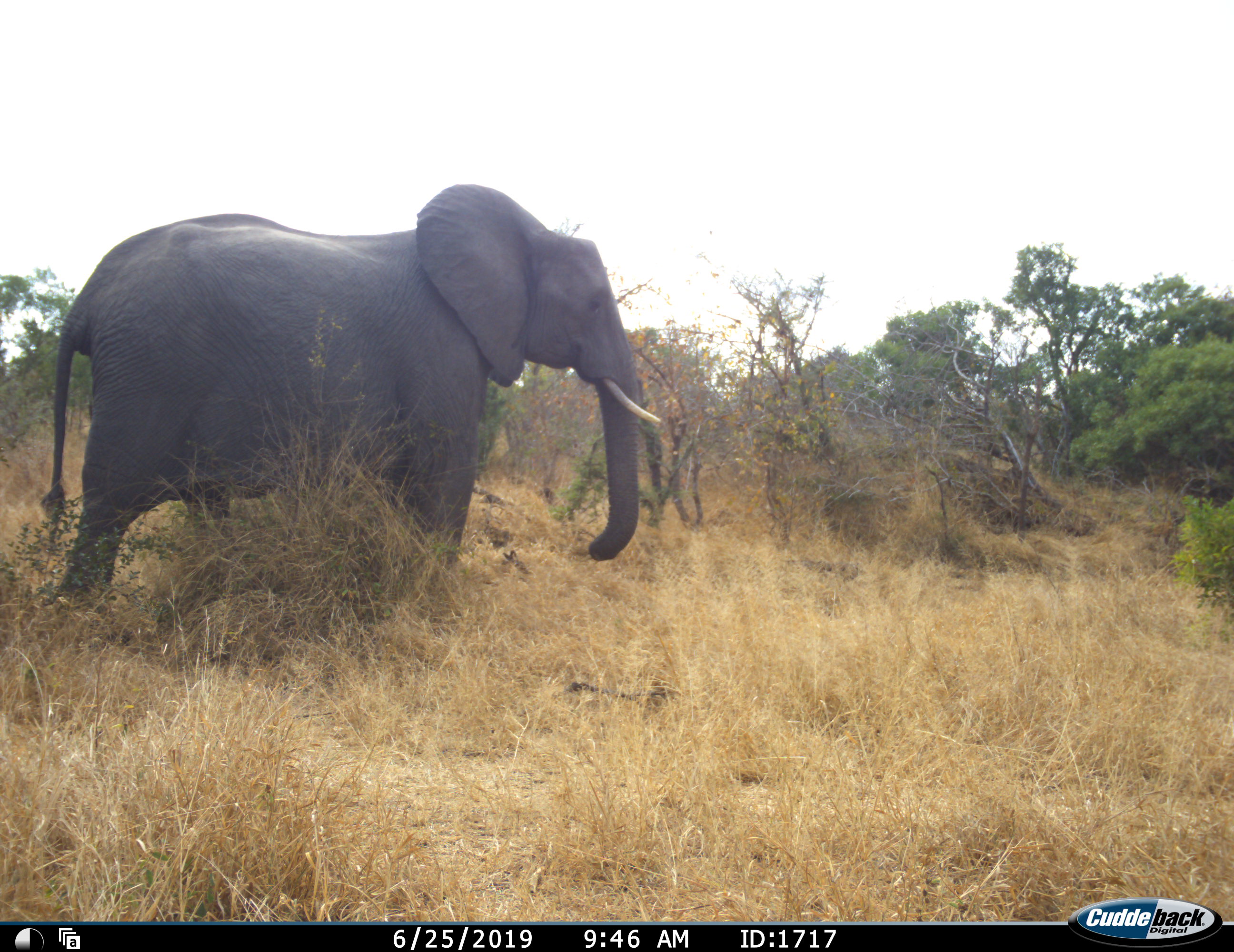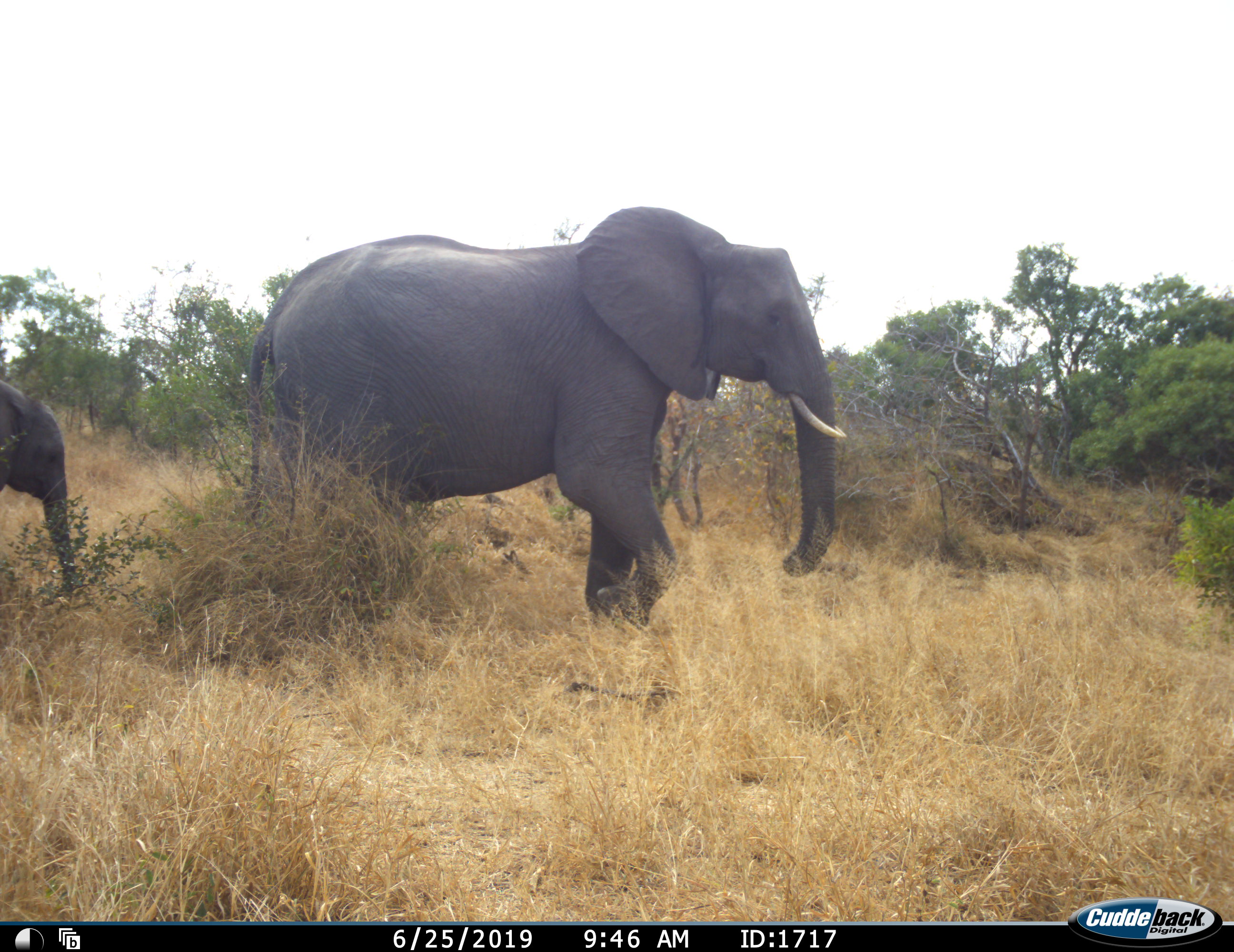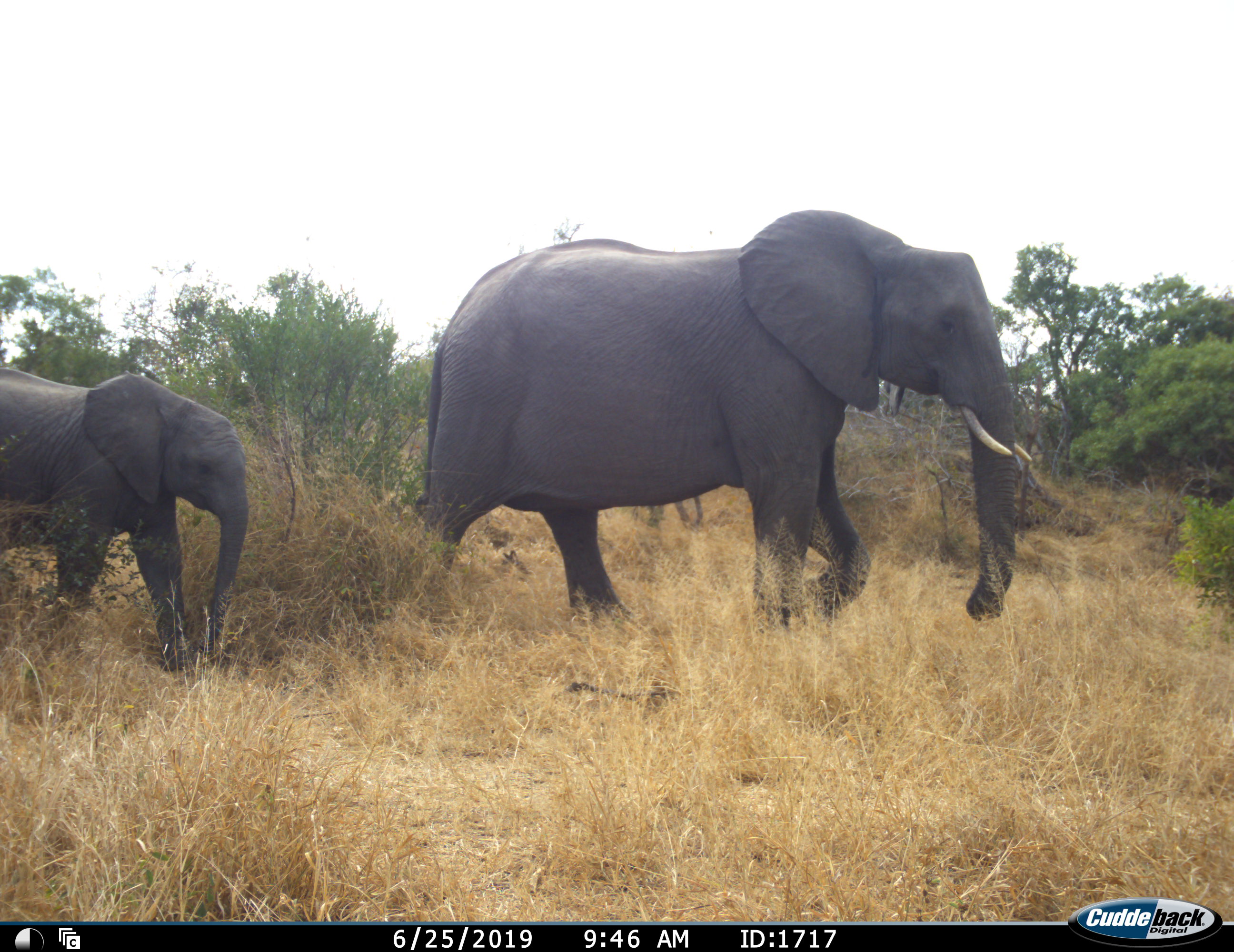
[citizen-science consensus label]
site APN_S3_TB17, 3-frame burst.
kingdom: Animalia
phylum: Chordata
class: Mammalia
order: Proboscidea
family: Elephantidae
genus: Loxodonta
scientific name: Loxodonta africana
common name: african bush elephant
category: elephant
Elephant (african bush elephant) (Loxodonta africana), count 2. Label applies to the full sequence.